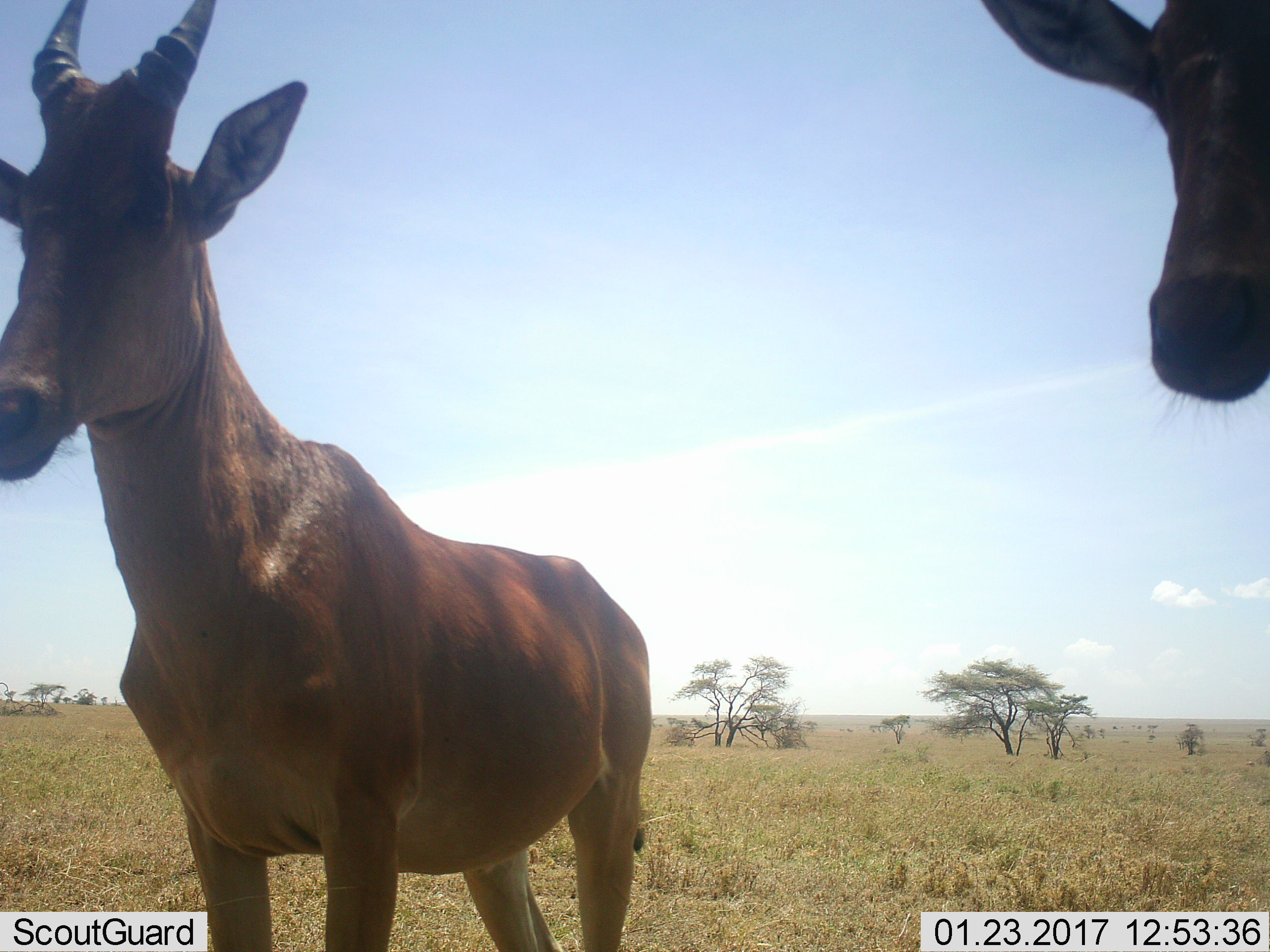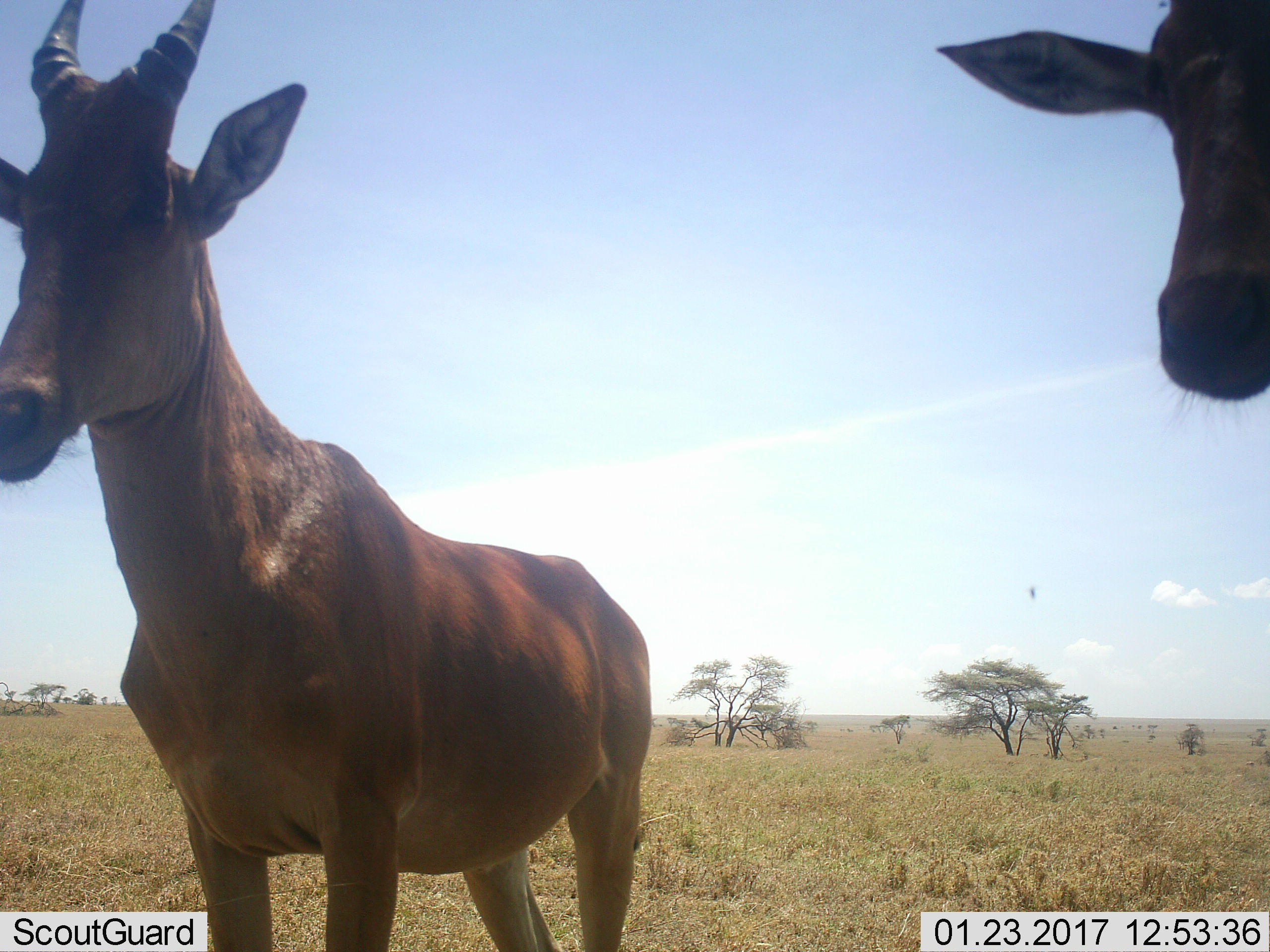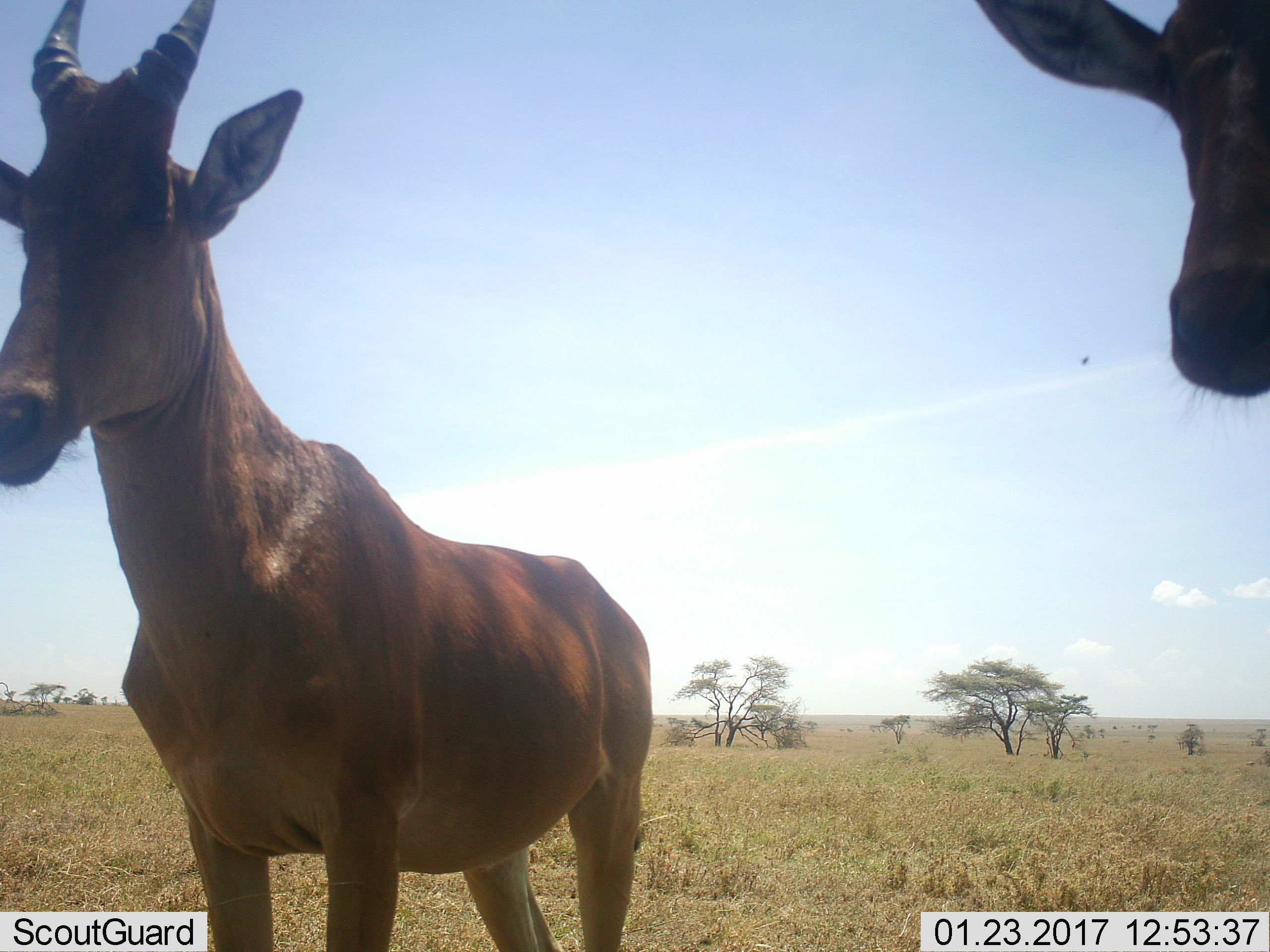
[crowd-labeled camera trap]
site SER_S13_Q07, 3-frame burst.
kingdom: Animalia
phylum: Chordata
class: Mammalia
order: Artiodactyla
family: Bovidae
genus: Alcelaphus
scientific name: Alcelaphus buselaphus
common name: hartebeest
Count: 2.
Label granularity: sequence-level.